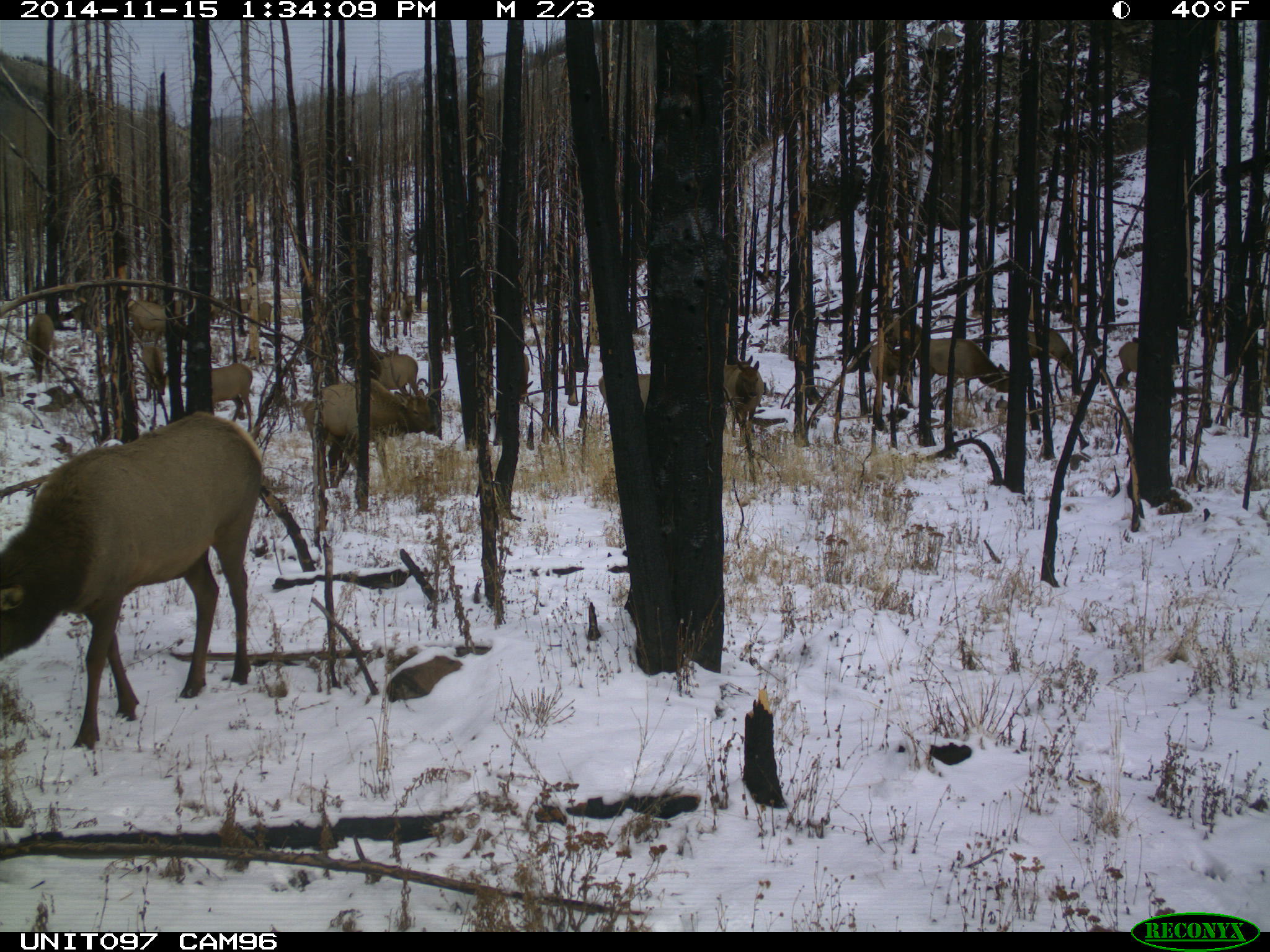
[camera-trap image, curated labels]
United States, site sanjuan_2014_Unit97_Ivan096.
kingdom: Animalia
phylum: Chordata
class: Mammalia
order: Artiodactyla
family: Cervidae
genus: Cervus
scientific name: Cervus elaphus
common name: red deer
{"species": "Cervus elaphus (red deer)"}